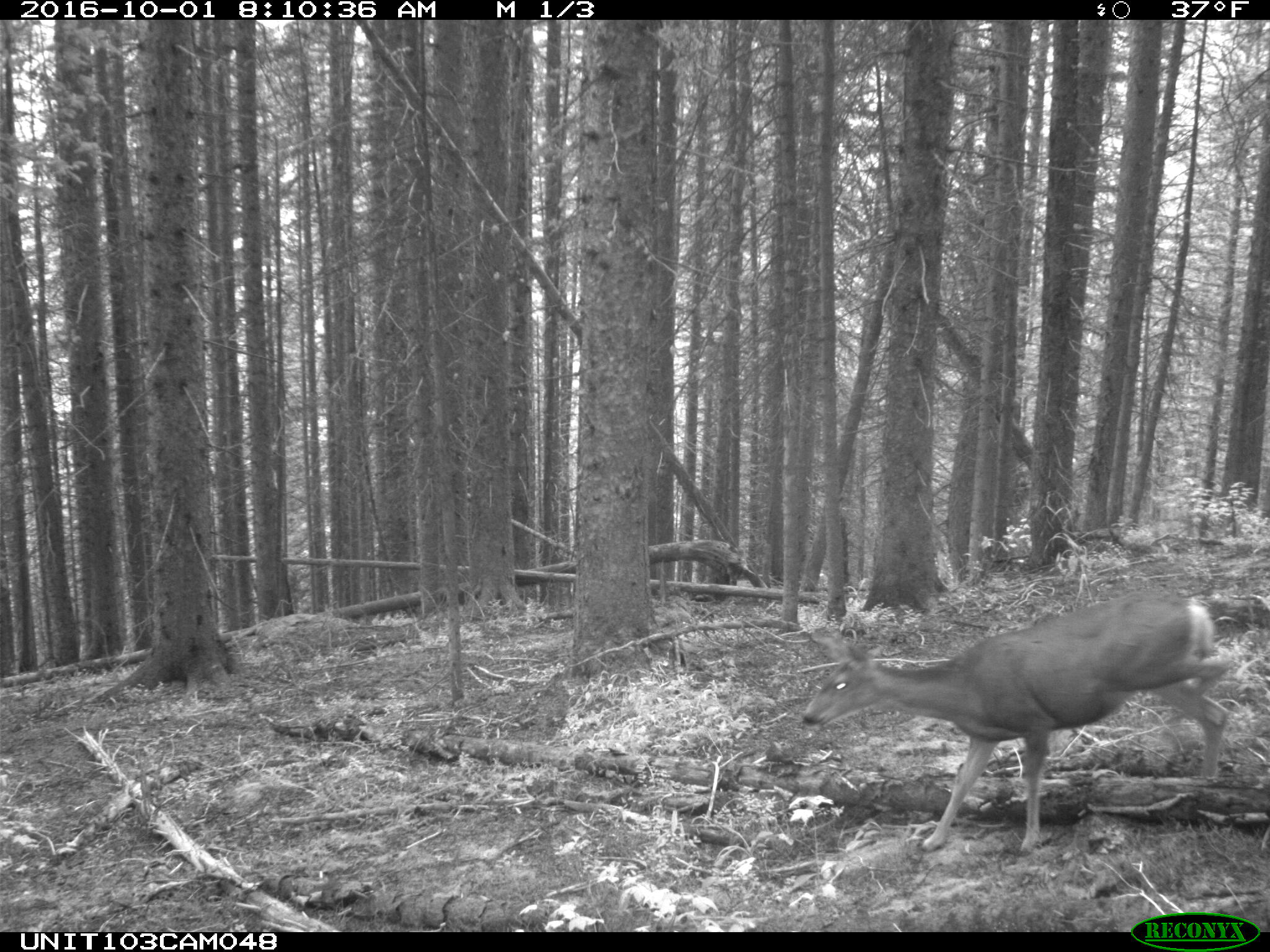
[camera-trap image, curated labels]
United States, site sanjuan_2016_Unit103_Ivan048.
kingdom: Animalia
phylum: Chordata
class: Mammalia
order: Artiodactyla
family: Cervidae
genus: Odocoileus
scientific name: Odocoileus hemionus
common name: mule deer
Odocoileus hemionus (mule deer).